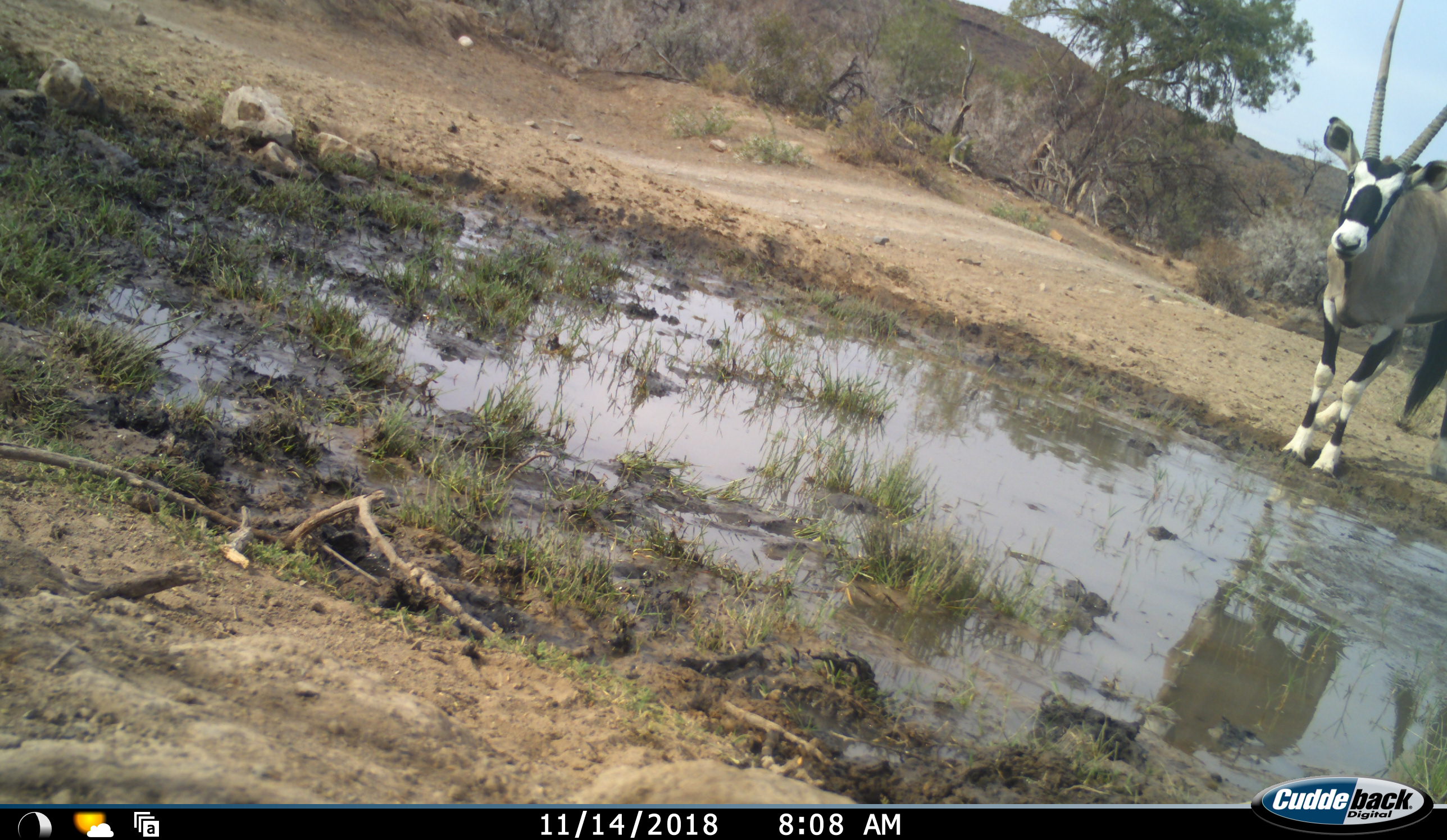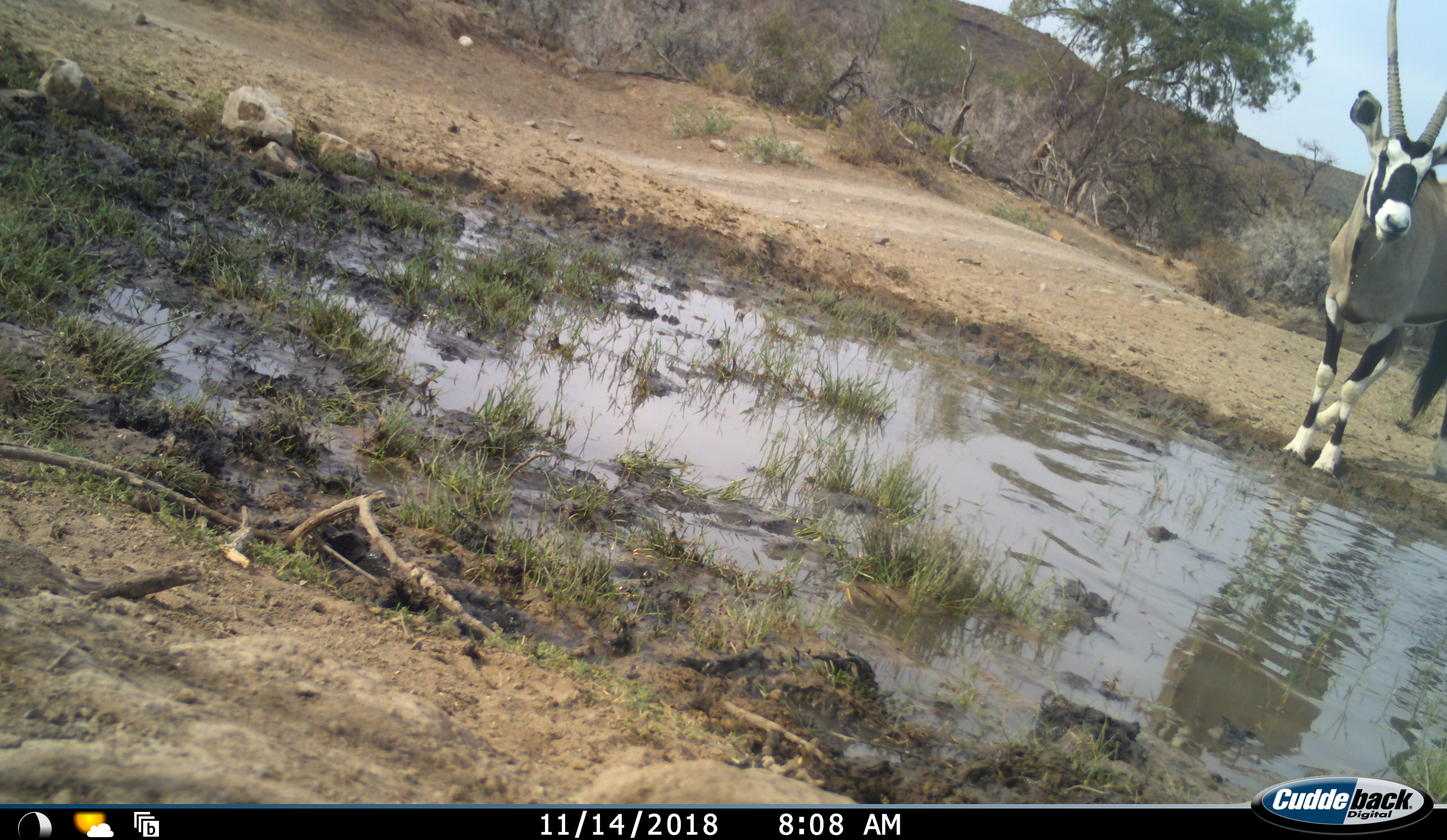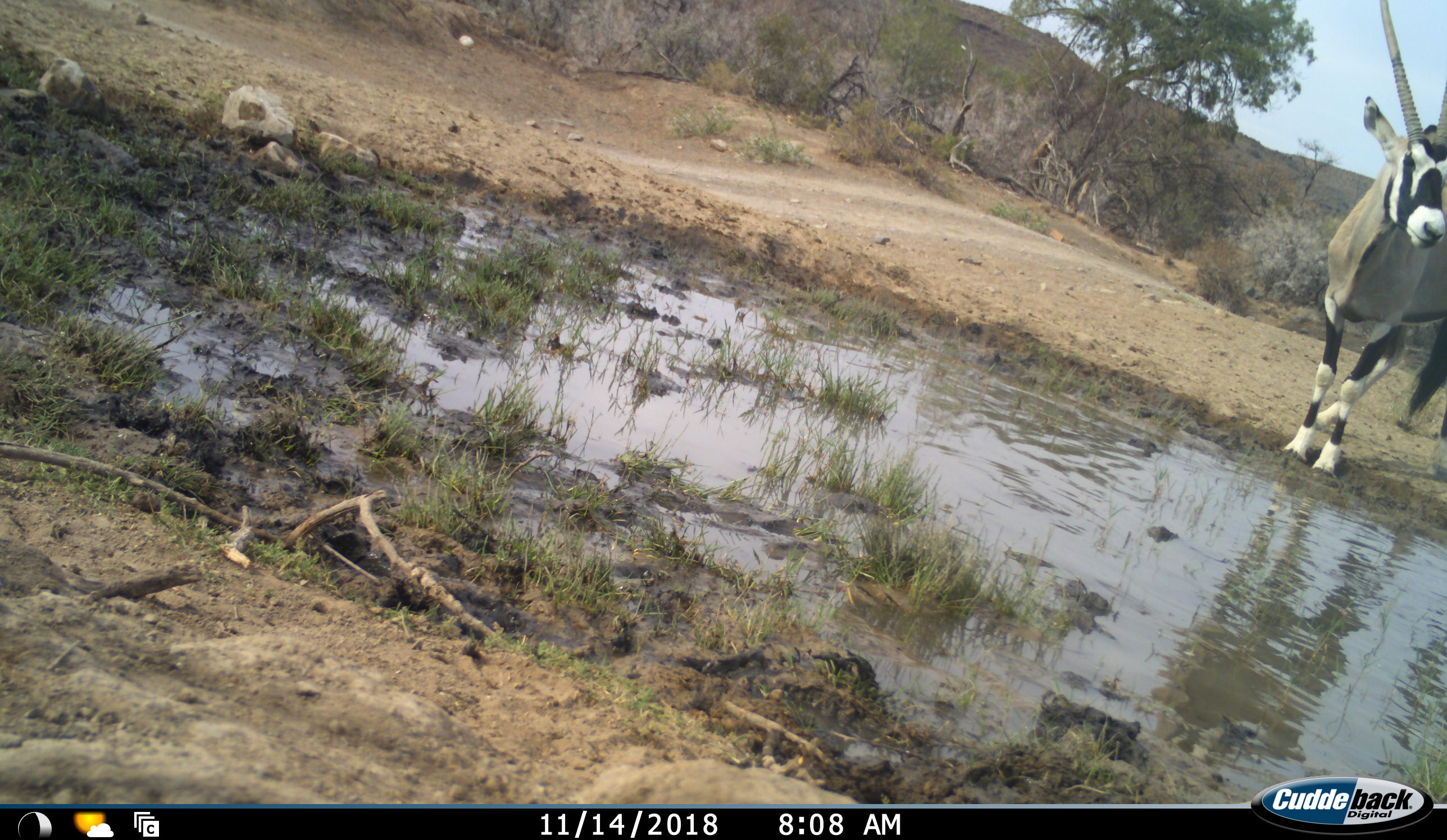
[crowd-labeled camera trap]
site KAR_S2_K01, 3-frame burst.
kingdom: Animalia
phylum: Chordata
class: Mammalia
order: Artiodactyla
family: Bovidae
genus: Oryx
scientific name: Oryx gazella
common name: gemsbok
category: oryx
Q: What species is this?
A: Oryx (gemsbok) (Oryx gazella).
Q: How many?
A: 1.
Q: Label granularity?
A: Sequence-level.